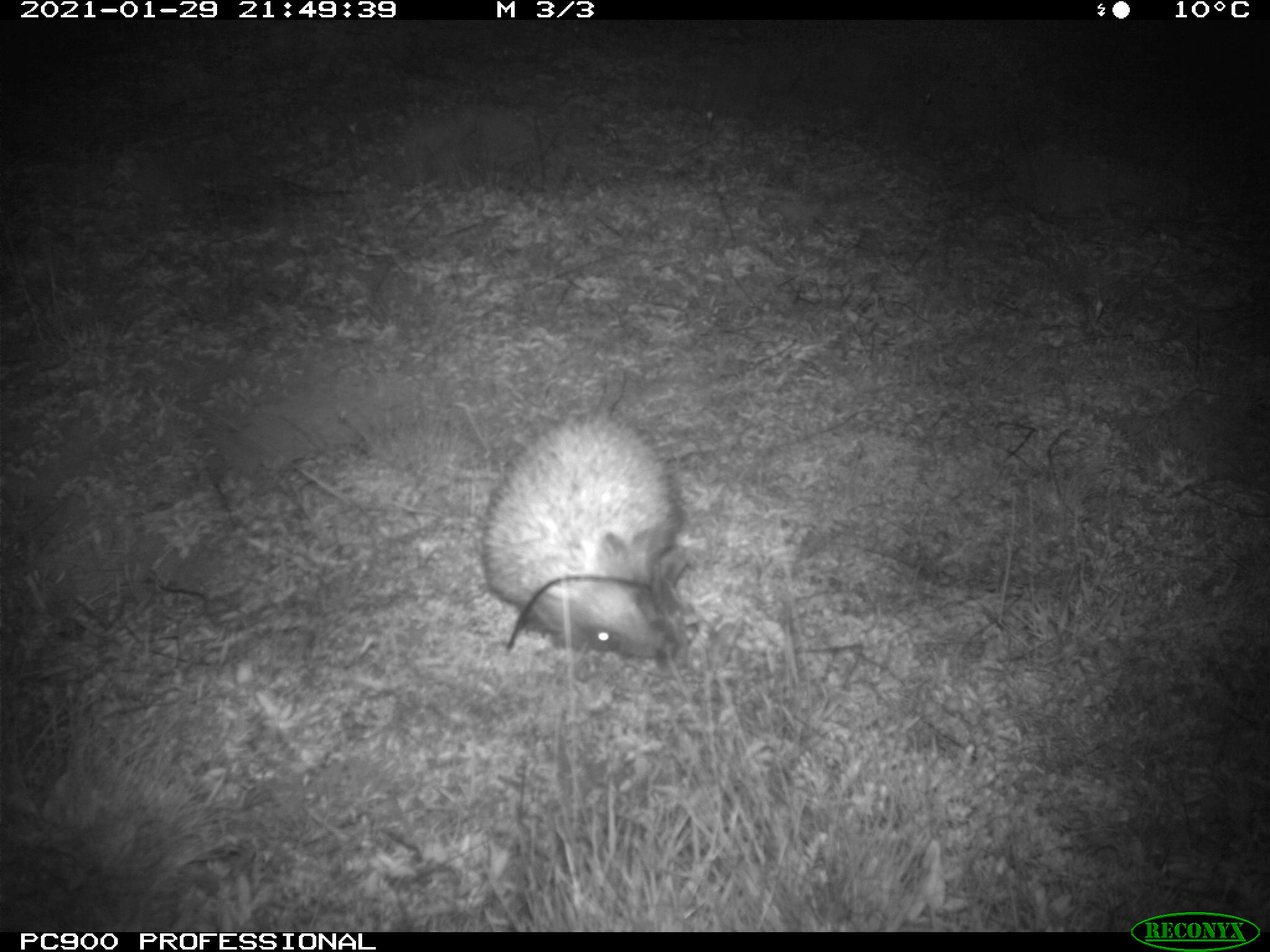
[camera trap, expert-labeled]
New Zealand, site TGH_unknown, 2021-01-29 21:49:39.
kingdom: Animalia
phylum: Chordata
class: Mammalia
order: Eulipotyphla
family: Erinaceidae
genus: Erinaceus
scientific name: Erinaceus europaeus europaeus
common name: european hedgehog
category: hedgehog